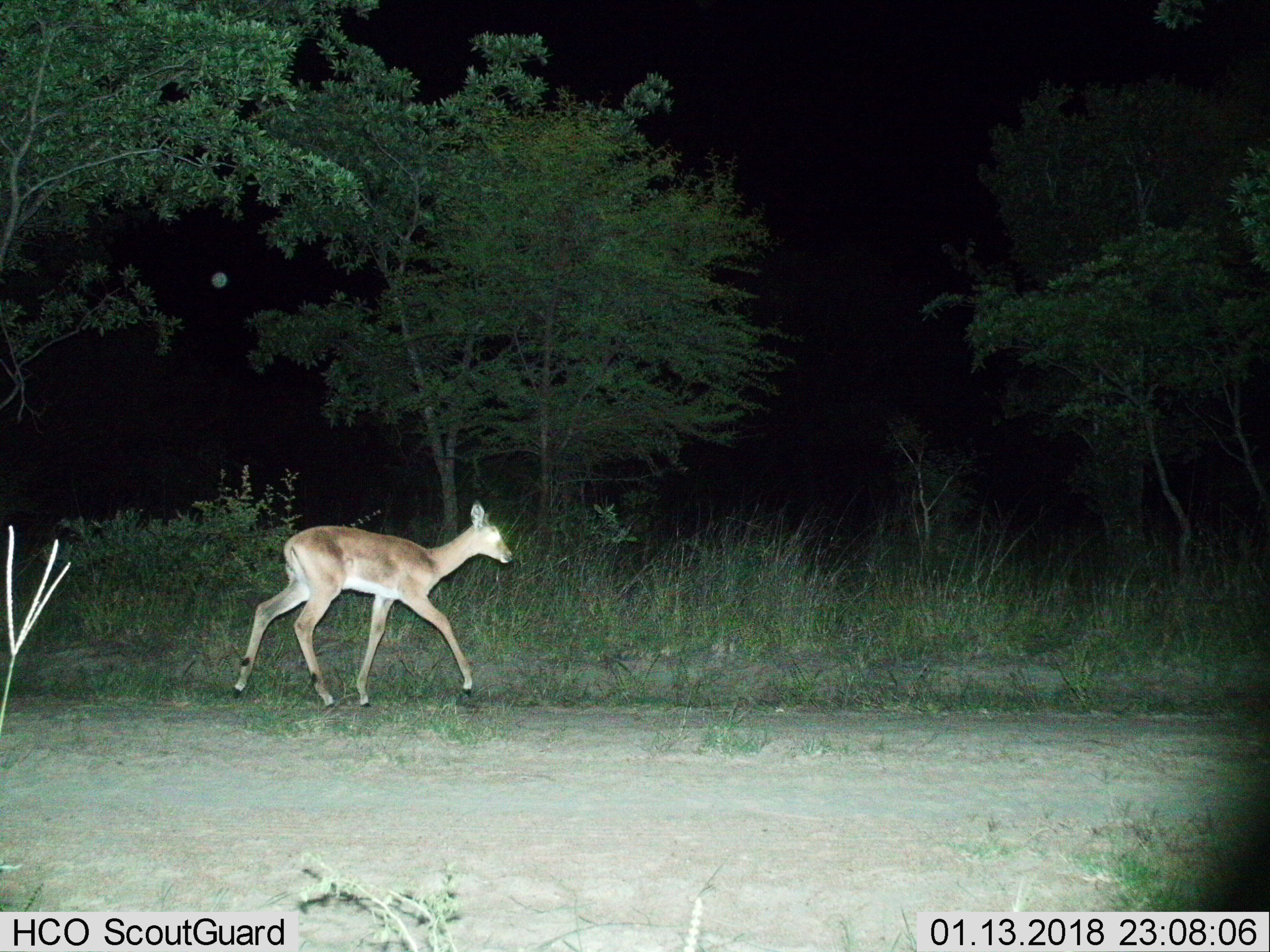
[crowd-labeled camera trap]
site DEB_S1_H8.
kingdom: Animalia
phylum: Chordata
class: Mammalia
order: Artiodactyla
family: Bovidae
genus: Aepyceros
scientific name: Aepyceros melampus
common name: impala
Impala (Aepyceros melampus), count 1. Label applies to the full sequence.